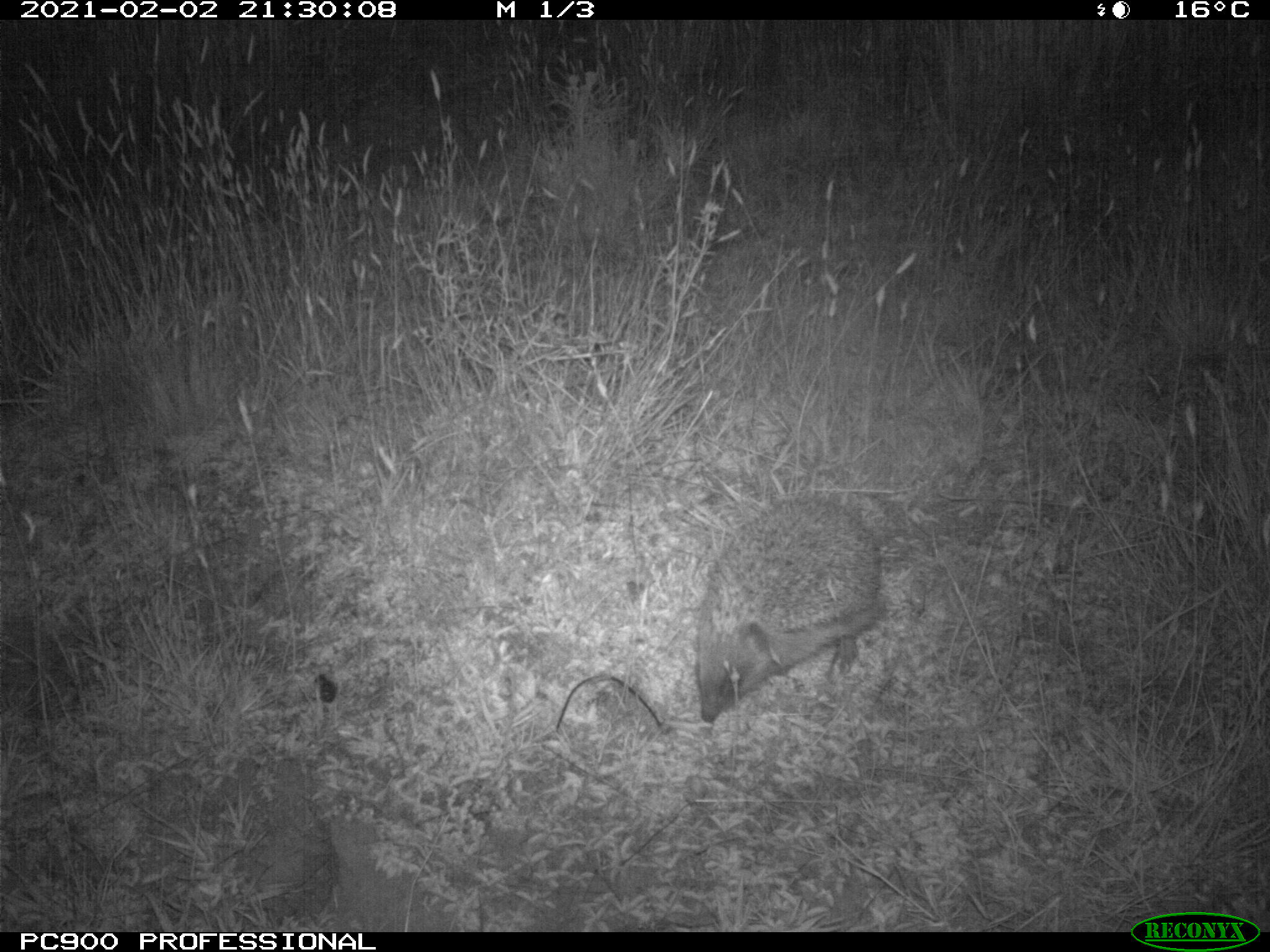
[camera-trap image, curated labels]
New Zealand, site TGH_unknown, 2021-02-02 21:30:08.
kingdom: Animalia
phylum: Chordata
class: Mammalia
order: Eulipotyphla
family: Erinaceidae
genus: Erinaceus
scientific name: Erinaceus europaeus europaeus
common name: european hedgehog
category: hedgehog